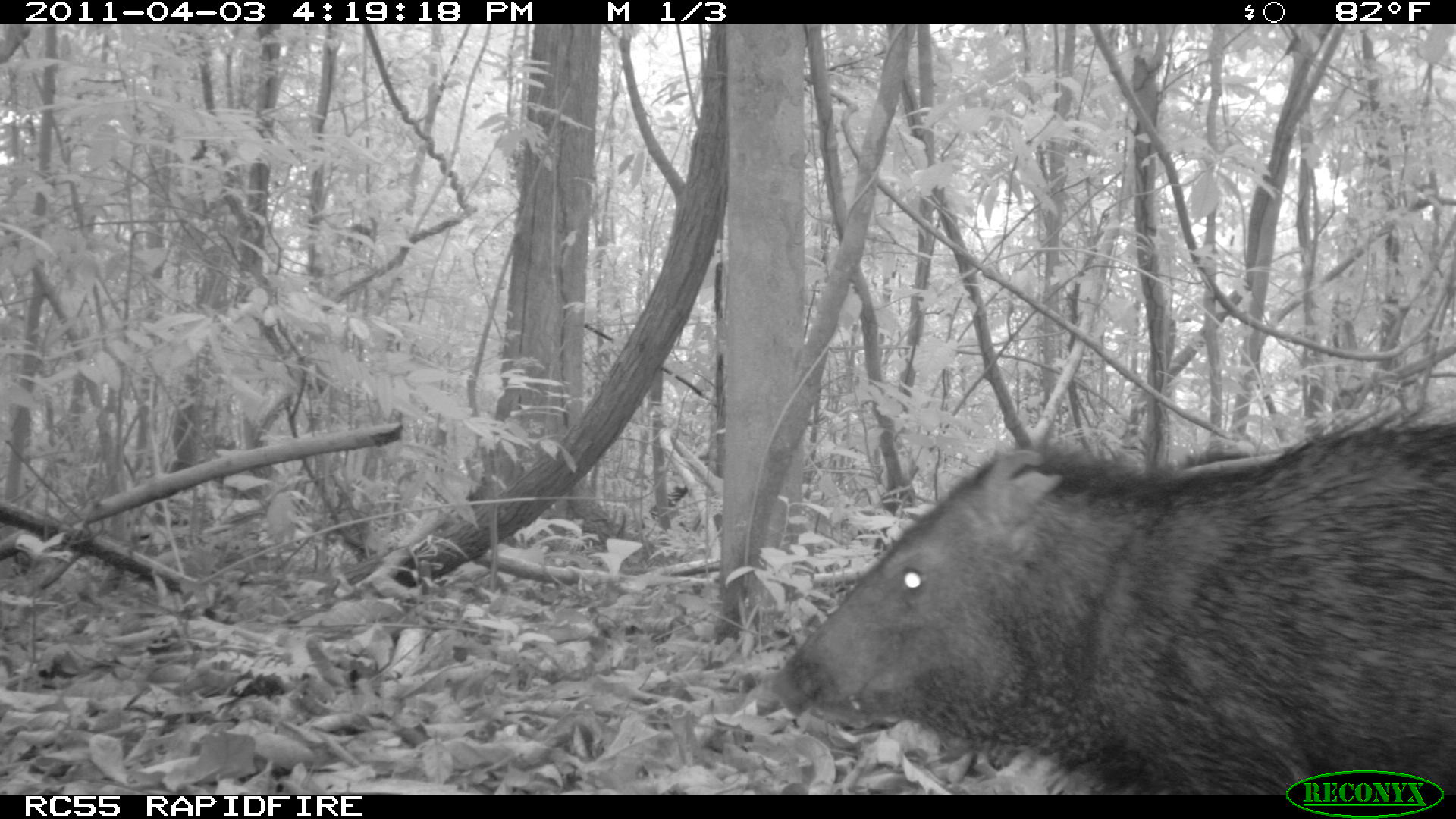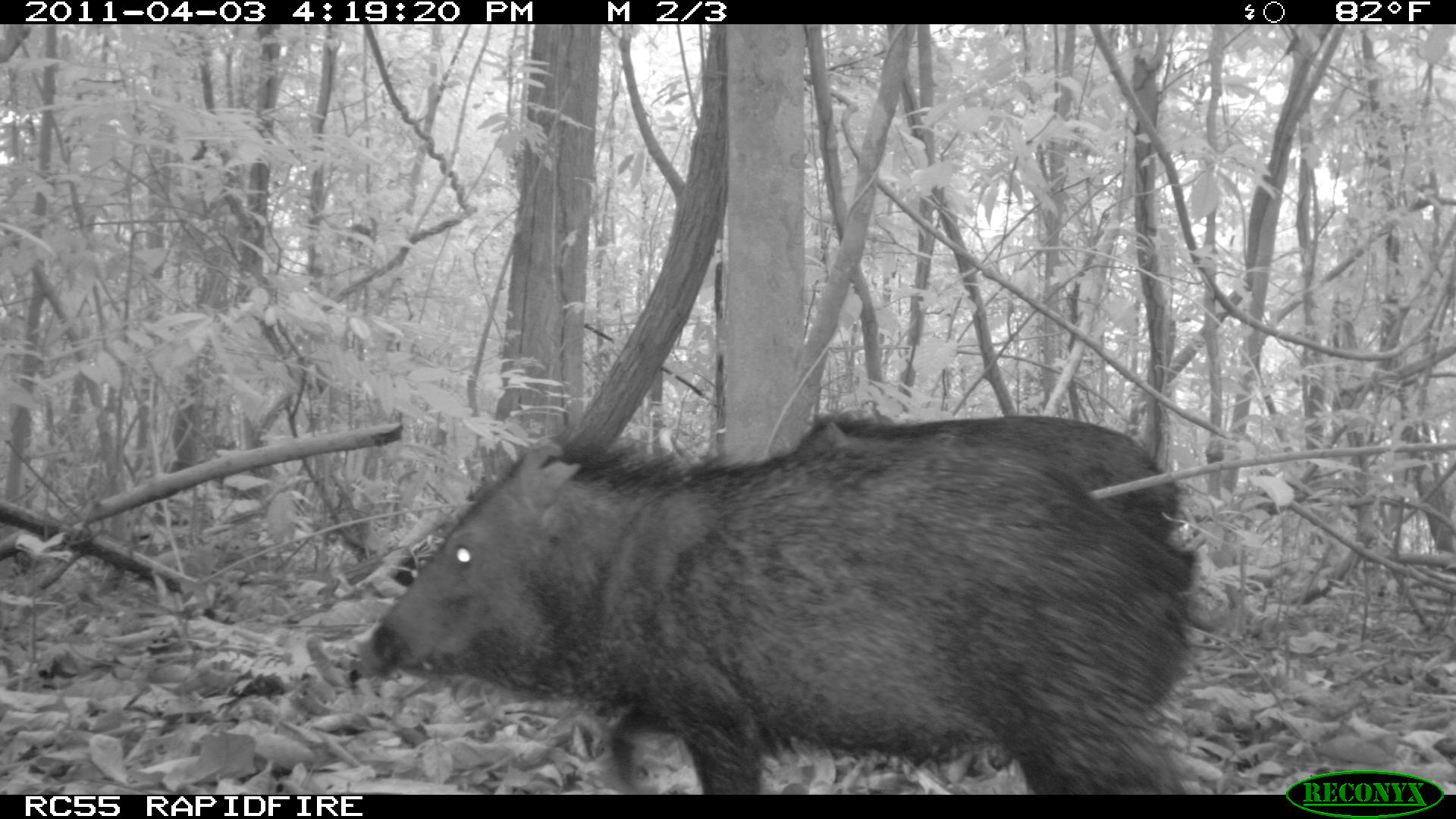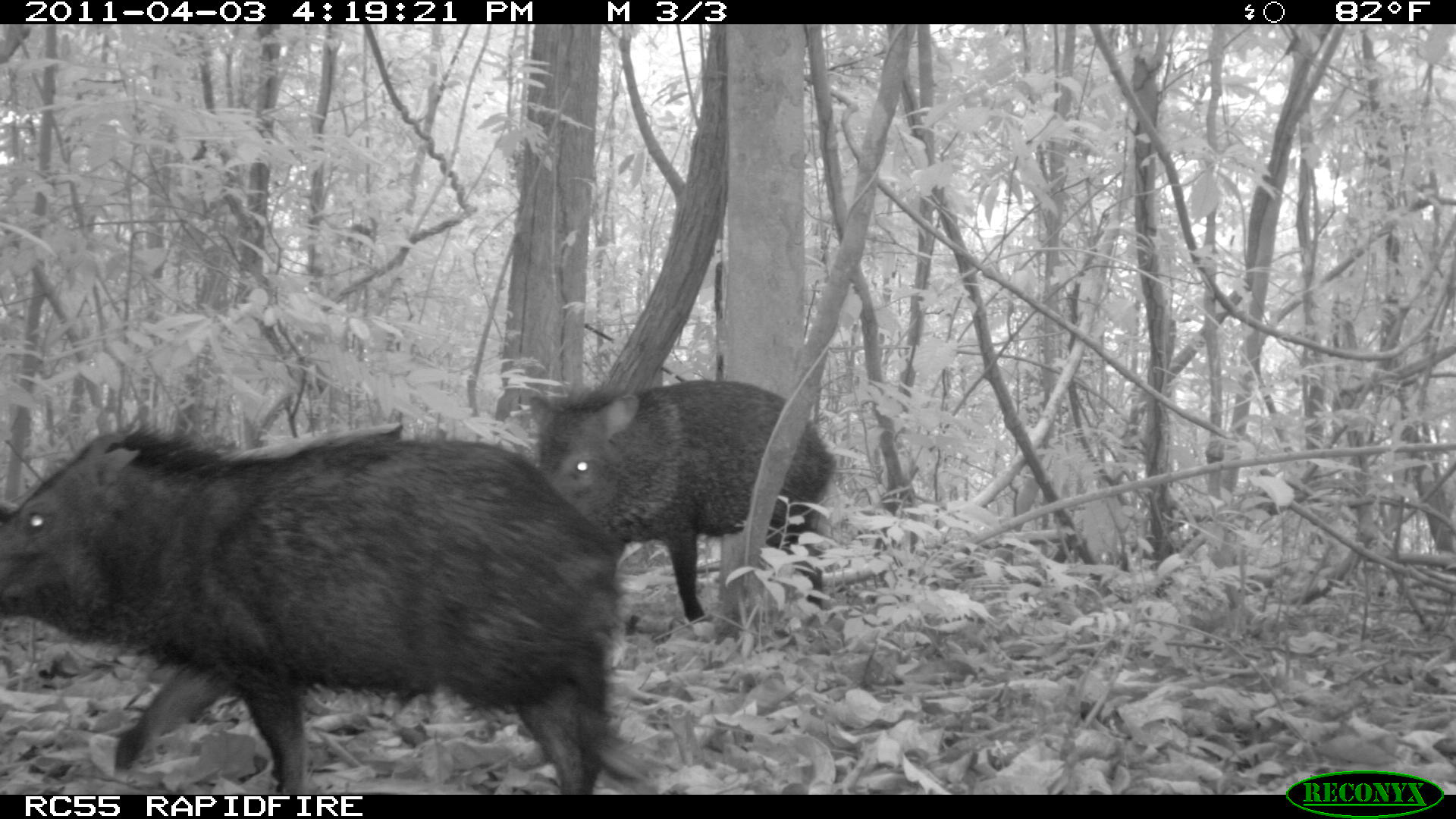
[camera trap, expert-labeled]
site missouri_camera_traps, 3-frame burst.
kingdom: Animalia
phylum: Chordata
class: Mammalia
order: Artiodactyla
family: Tayassuidae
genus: Pecari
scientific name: Pecari tajacu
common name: collared peccary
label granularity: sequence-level